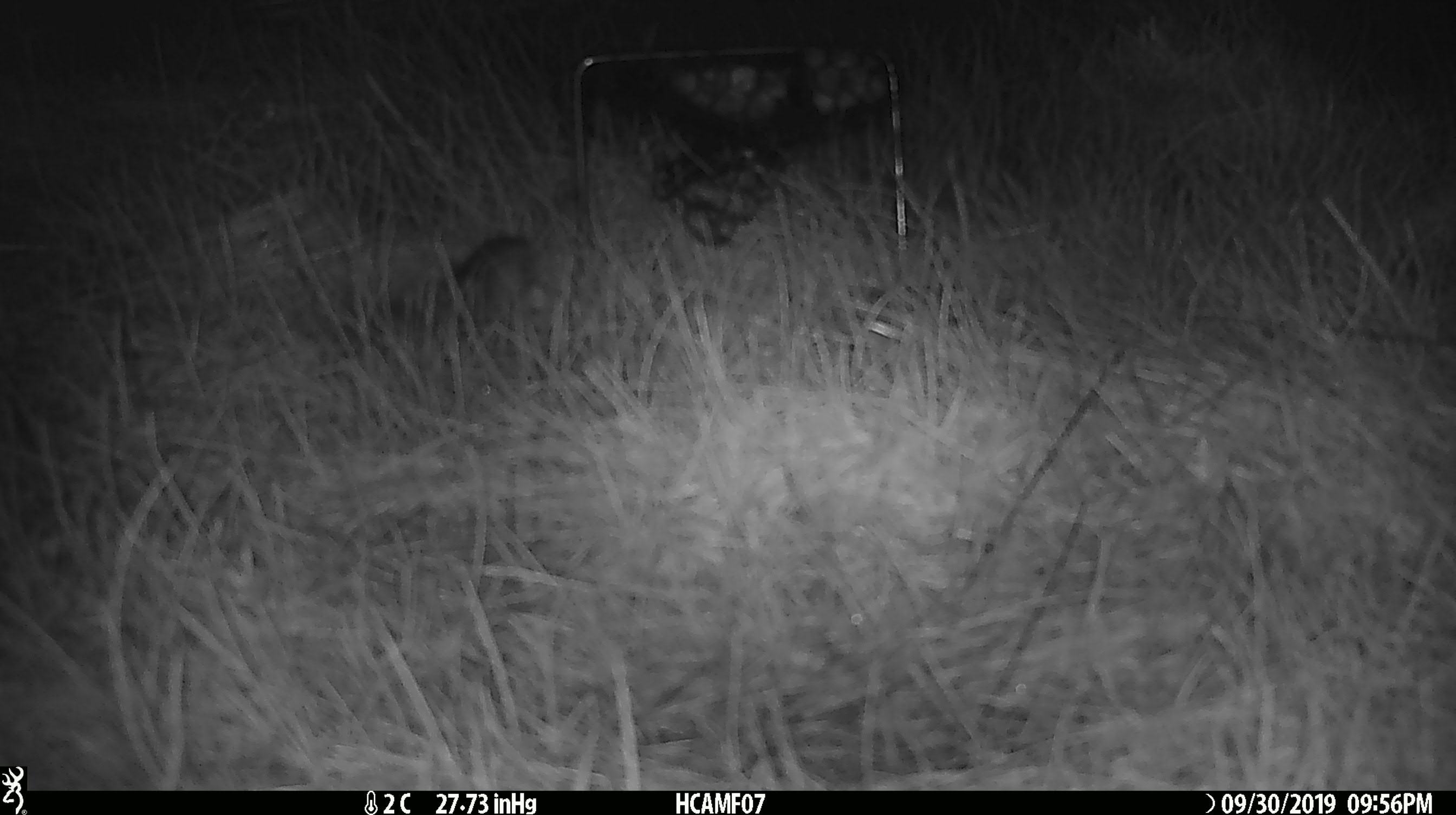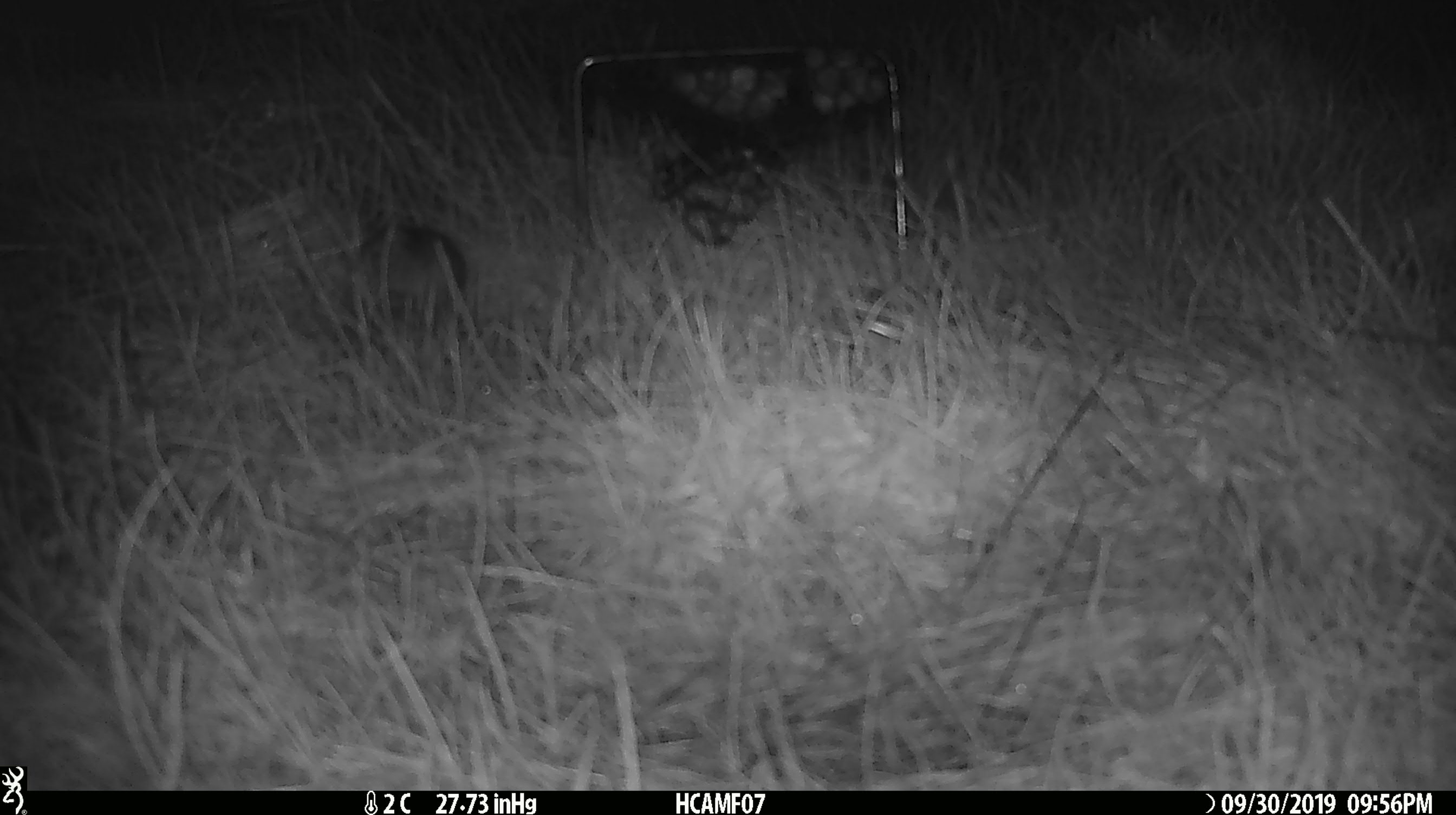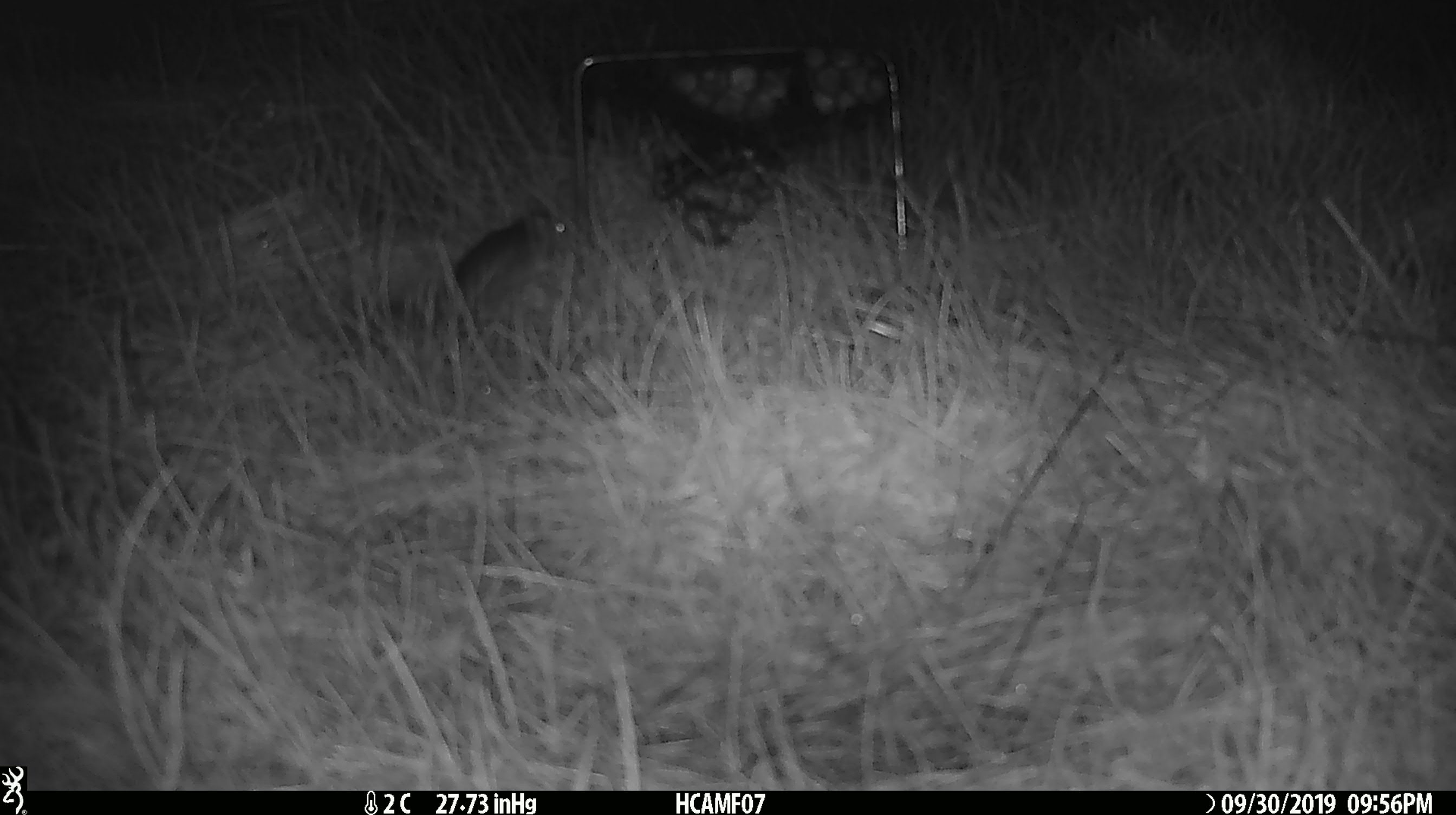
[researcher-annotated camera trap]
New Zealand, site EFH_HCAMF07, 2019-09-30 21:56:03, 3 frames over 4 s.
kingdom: Animalia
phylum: Chordata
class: Mammalia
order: Rodentia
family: Muridae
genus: Mus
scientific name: Mus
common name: mouse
Mouse (Mus).